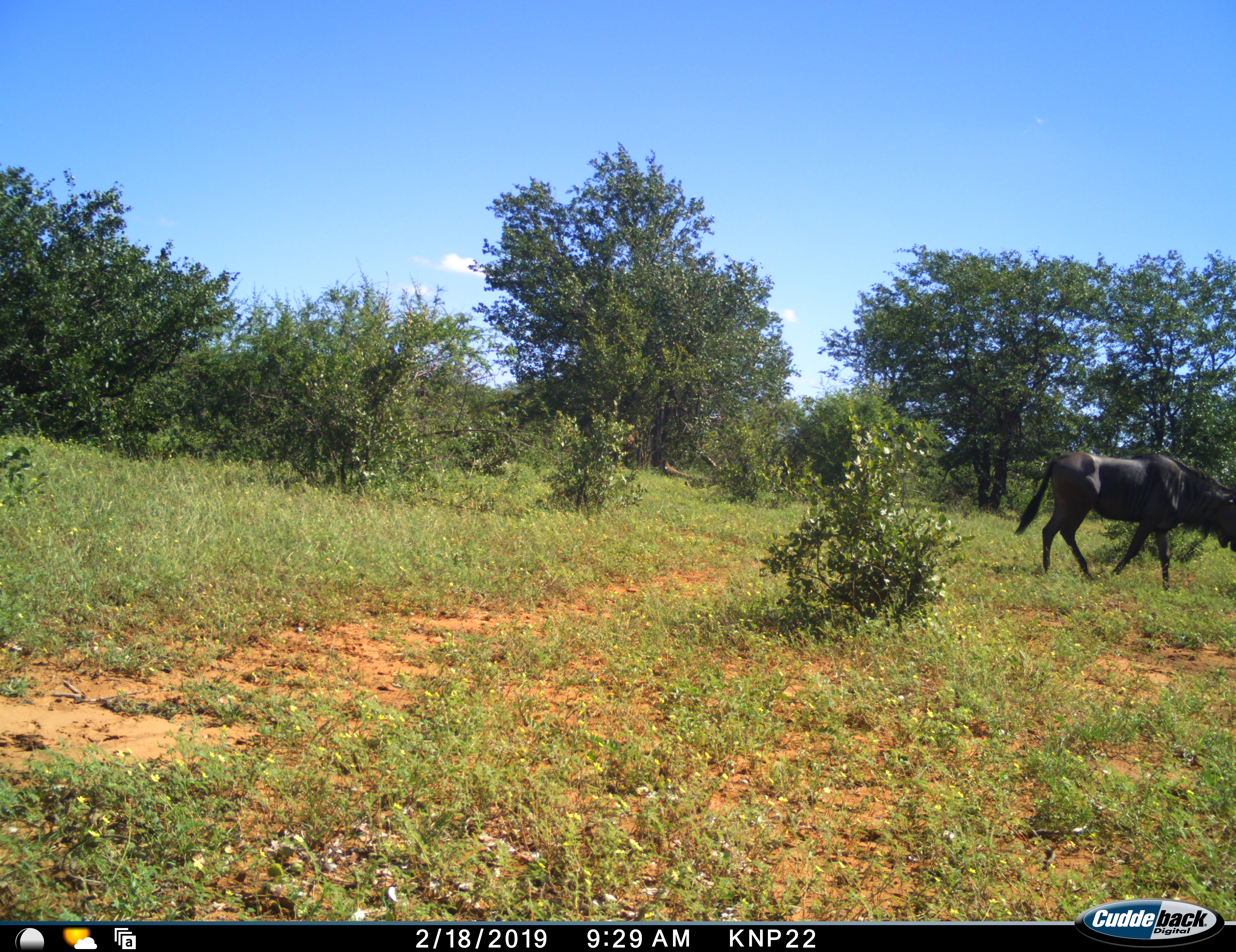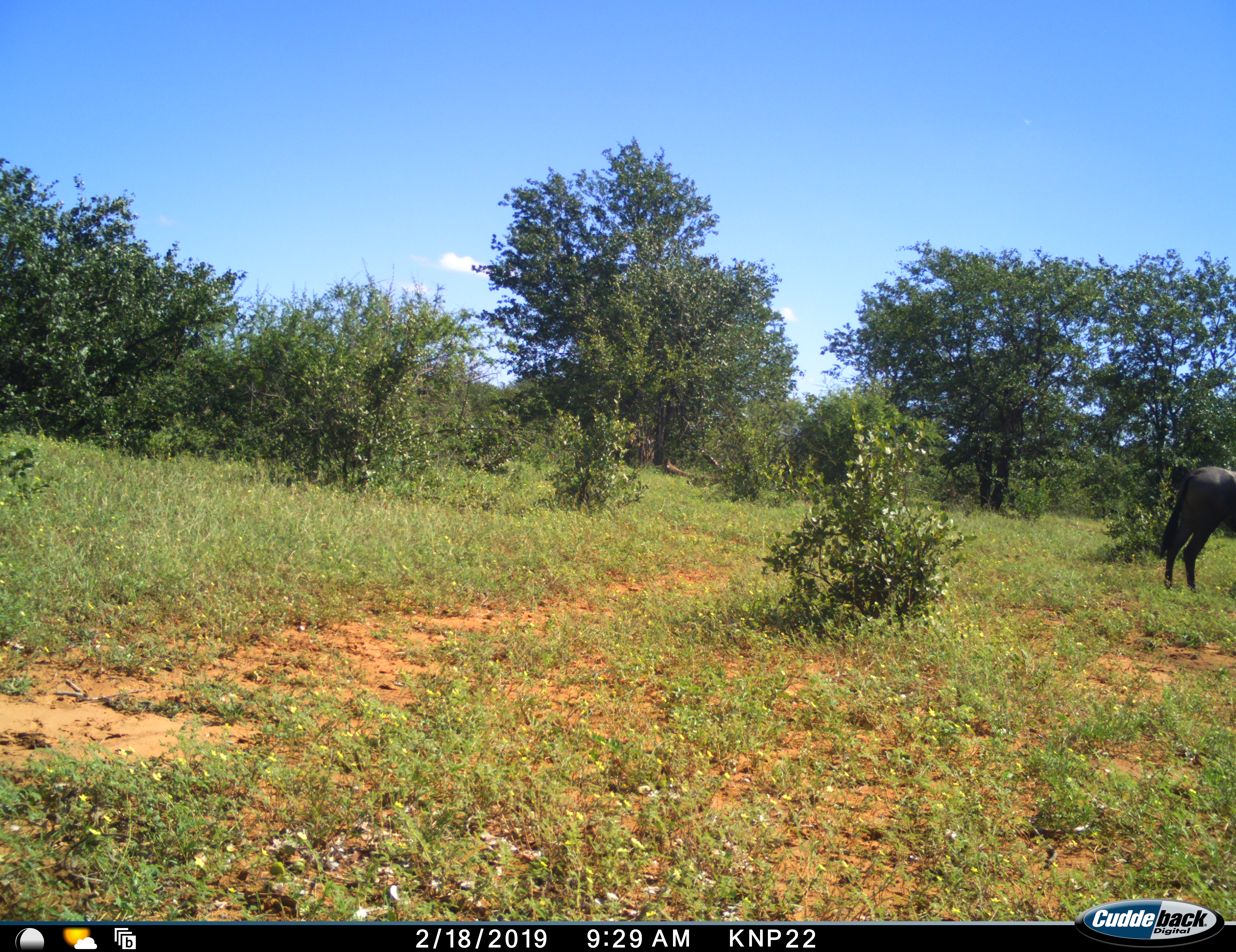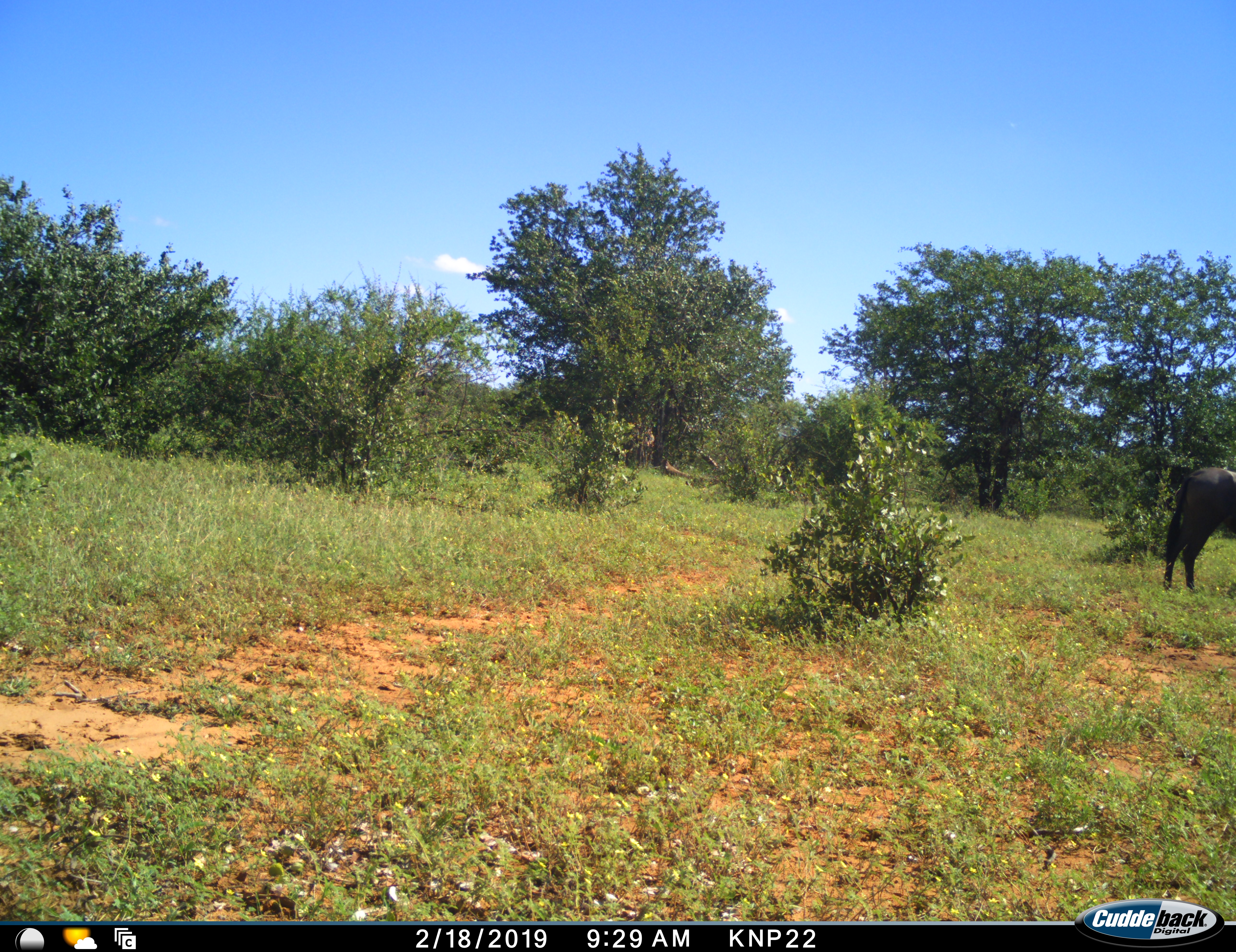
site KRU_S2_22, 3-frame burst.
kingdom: Animalia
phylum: Chordata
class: Mammalia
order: Artiodactyla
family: Bovidae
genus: Connochaetes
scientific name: Connochaetes taurinus taurinus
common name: blue wildebeest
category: wildebeestblue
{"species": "wildebeestblue (blue wildebeest) (Connochaetes taurinus taurinus)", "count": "1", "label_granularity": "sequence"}